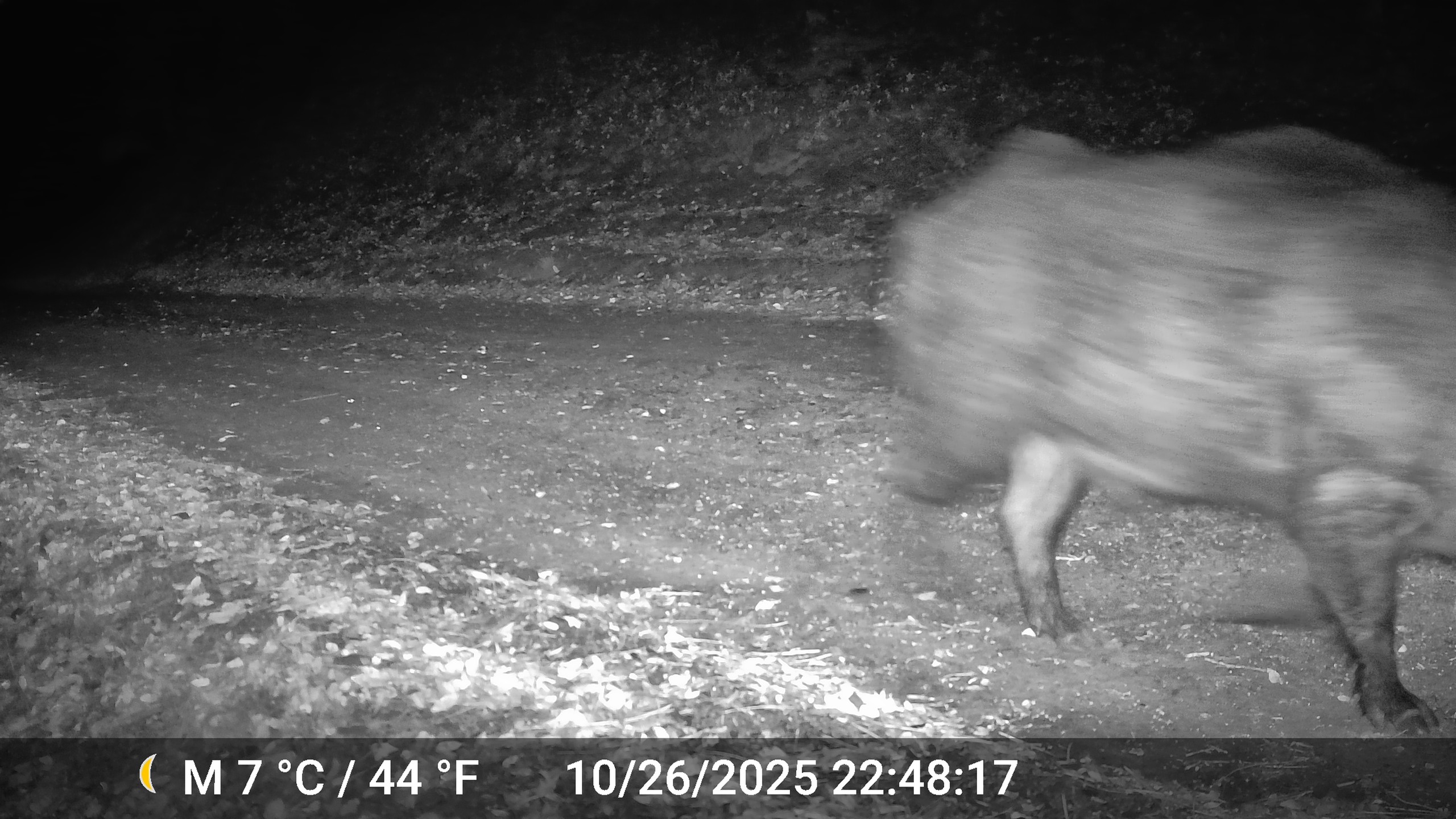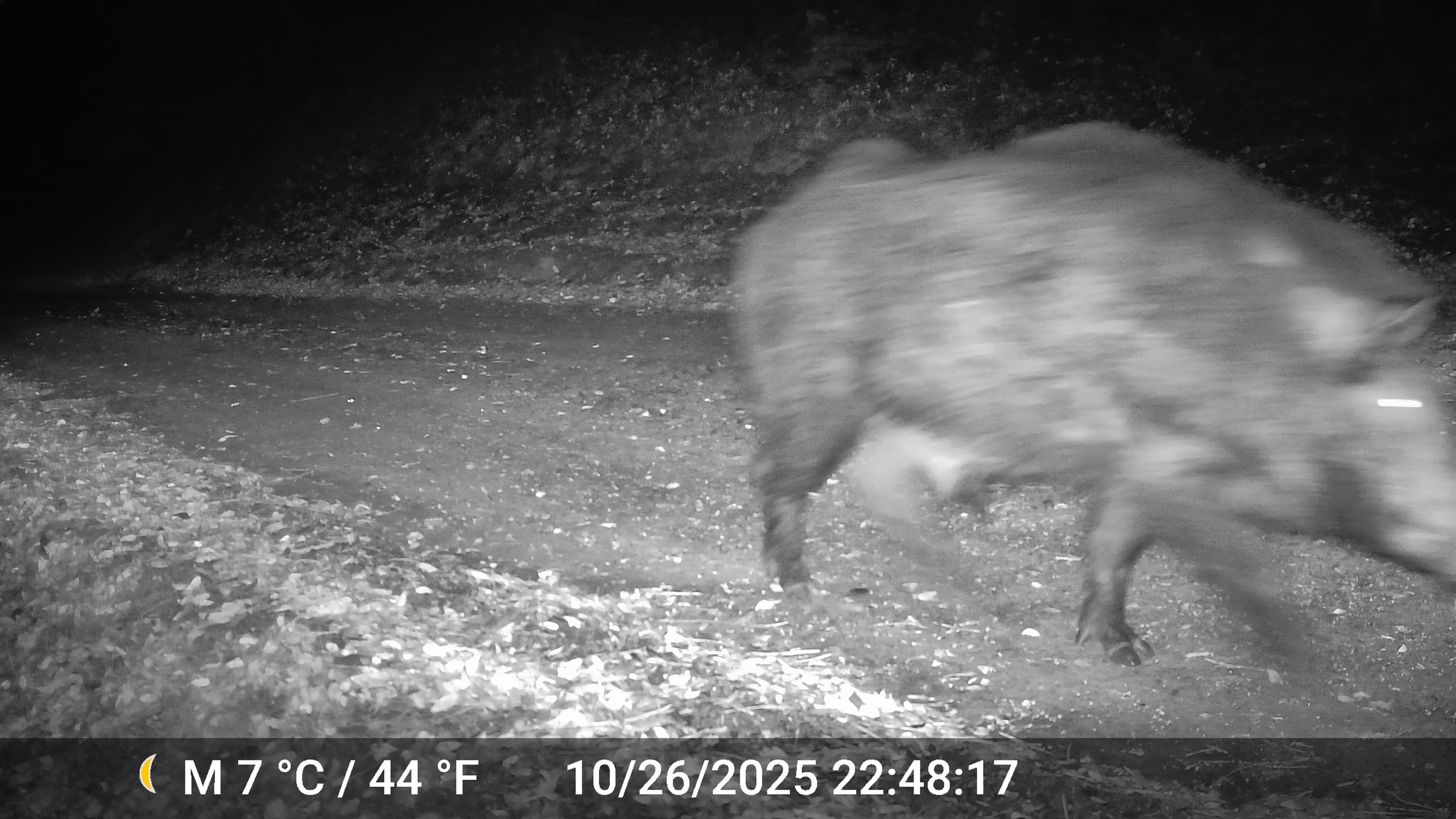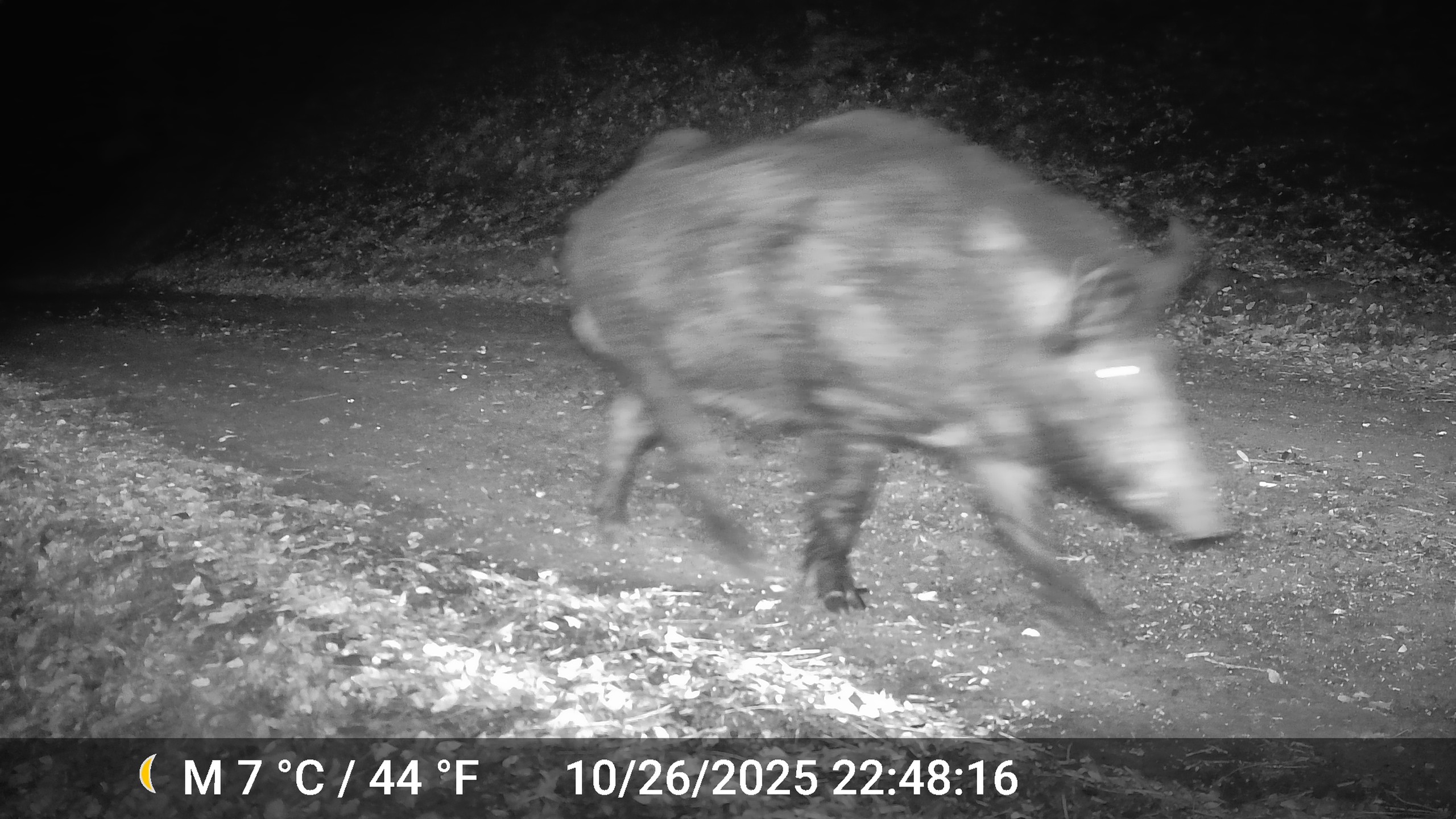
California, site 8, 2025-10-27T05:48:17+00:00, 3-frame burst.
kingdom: Animalia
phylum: Chordata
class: Mammalia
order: Artiodactyla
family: Suidae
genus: Sus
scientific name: Sus scrofa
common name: wild boar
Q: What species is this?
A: Wild boar (Sus scrofa).